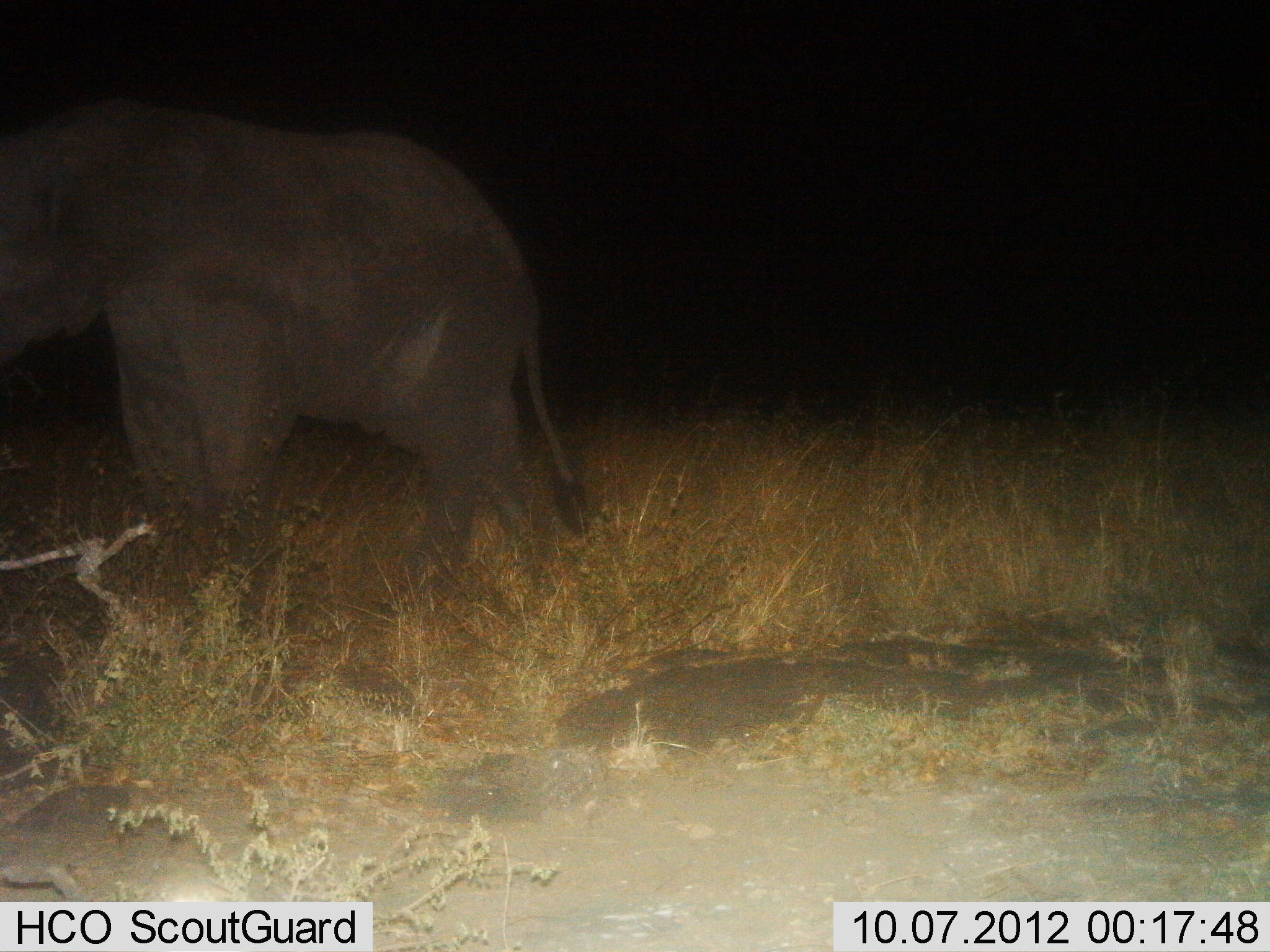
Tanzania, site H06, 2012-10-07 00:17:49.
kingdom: Animalia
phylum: Chordata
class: Mammalia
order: Proboscidea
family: Elephantidae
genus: Loxodonta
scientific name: Loxodonta africana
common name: african bush elephant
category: elephant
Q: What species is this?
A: Elephant (african bush elephant) (Loxodonta africana).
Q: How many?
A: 1.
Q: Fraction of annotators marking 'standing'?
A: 50%.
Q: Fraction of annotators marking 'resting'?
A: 0%.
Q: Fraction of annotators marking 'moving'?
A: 50%.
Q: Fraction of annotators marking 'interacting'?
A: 0%.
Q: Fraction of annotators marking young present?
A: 0%.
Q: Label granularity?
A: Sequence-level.